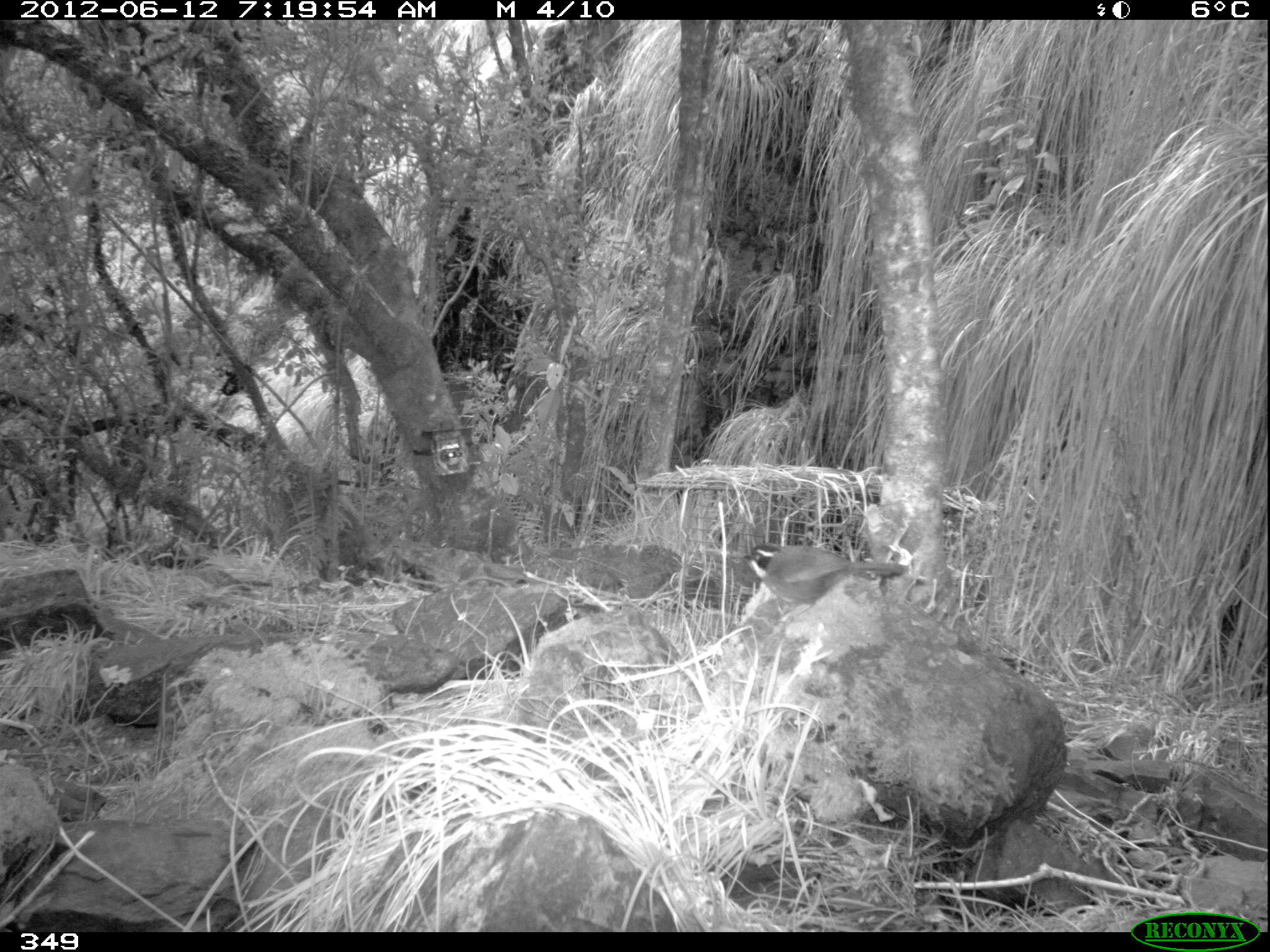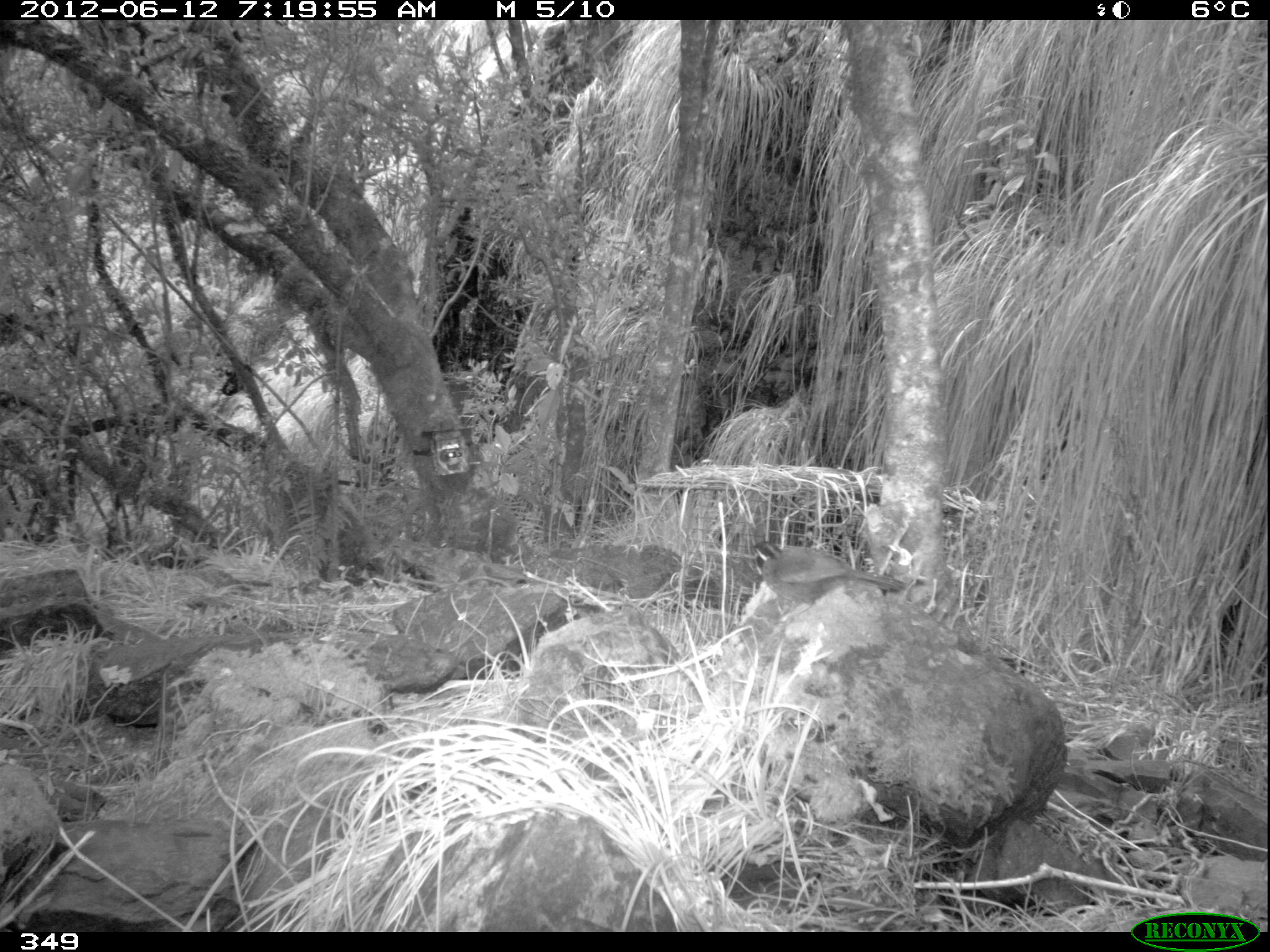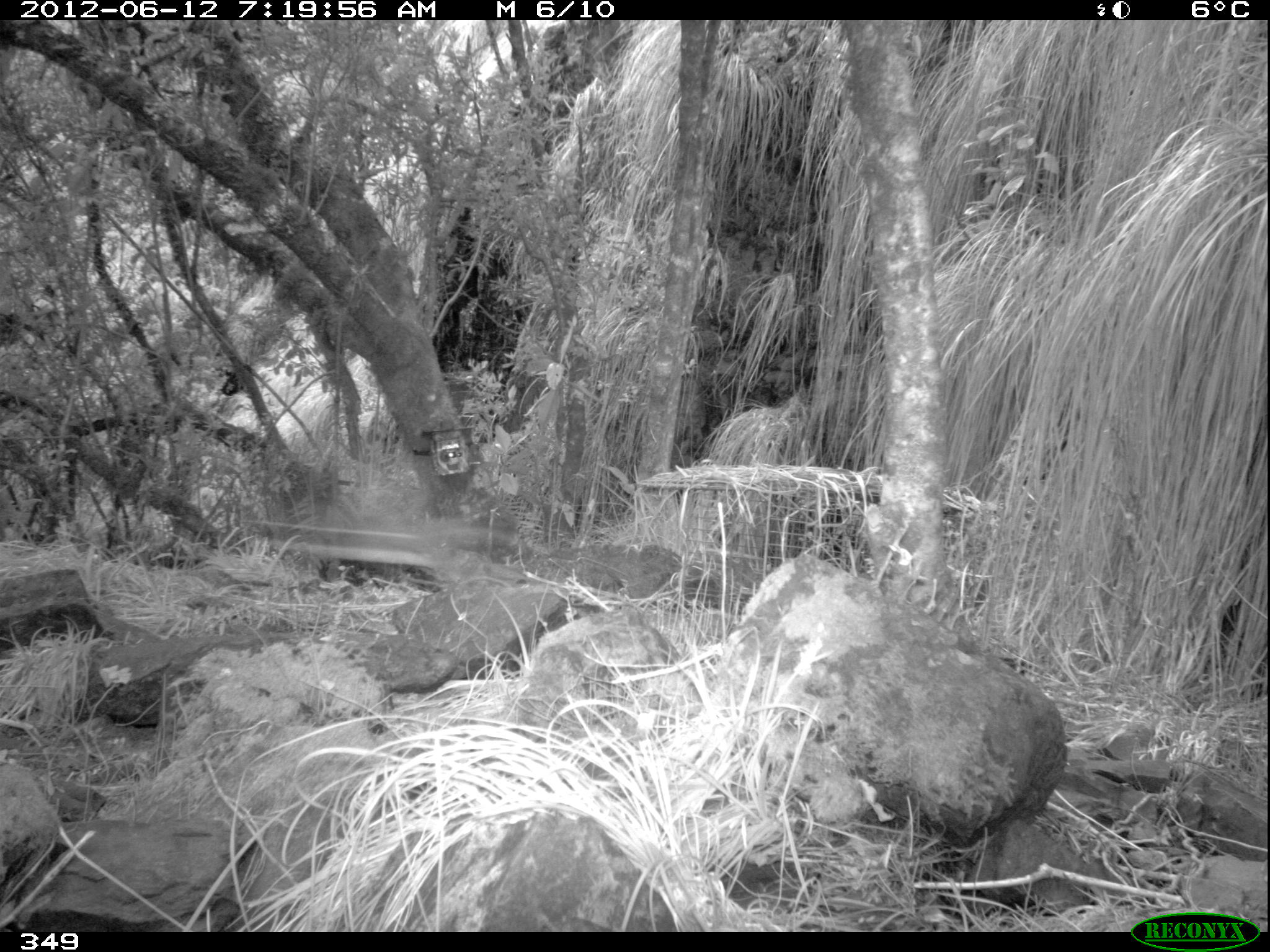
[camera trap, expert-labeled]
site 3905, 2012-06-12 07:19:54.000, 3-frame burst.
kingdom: Animalia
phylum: Chordata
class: Aves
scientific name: Aves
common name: bird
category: unknown bird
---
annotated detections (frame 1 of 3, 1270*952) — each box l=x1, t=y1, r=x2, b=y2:
unknown bird: l=742, t=541, r=911, b=624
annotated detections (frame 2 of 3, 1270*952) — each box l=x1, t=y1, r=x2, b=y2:
unknown bird: l=751, t=539, r=911, b=625